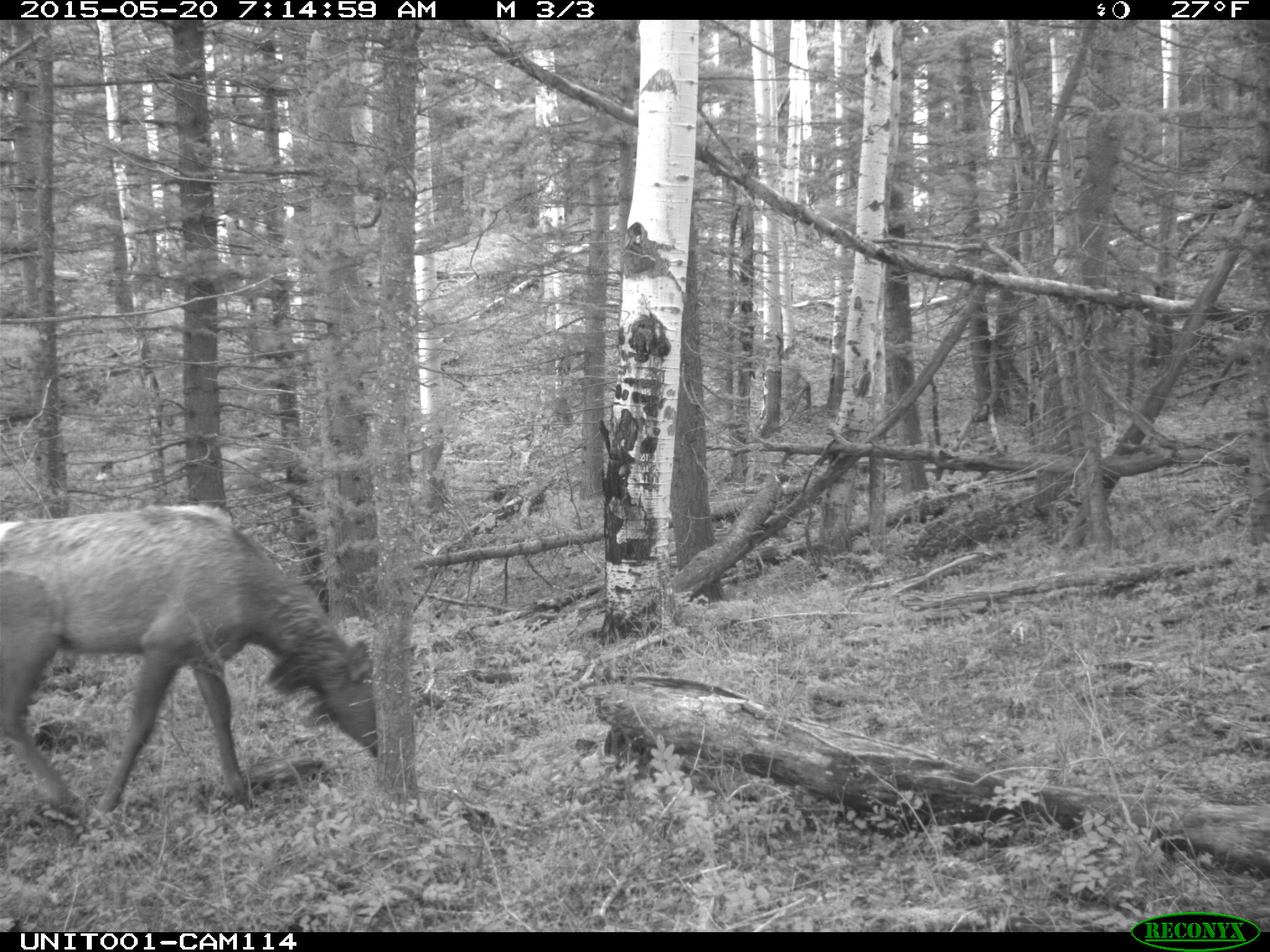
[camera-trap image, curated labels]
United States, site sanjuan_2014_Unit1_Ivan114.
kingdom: Animalia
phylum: Chordata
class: Mammalia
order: Artiodactyla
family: Cervidae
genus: Cervus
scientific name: Cervus elaphus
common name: red deer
Cervus elaphus (red deer).